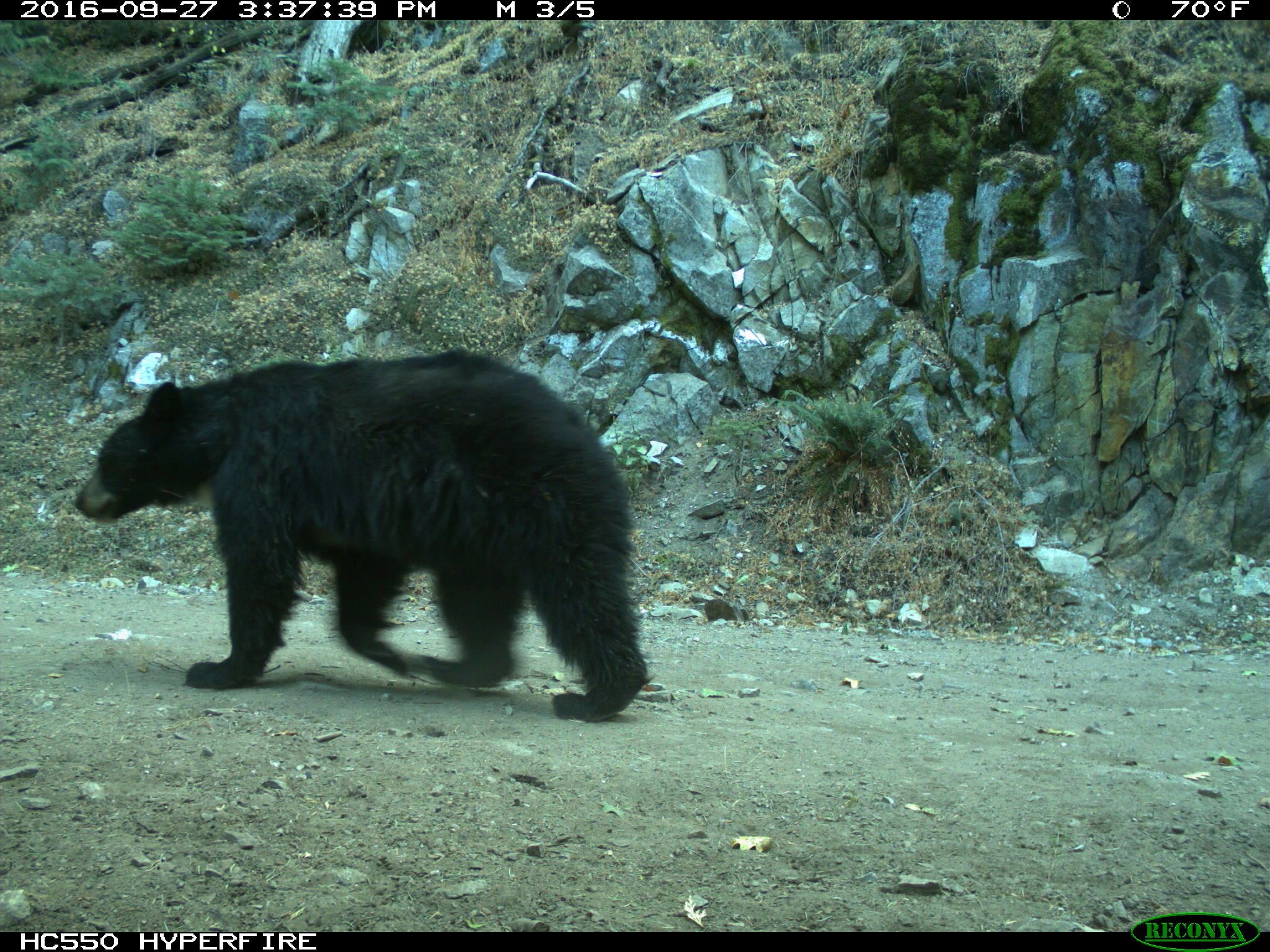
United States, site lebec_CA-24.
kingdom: Animalia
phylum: Chordata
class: Mammalia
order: Carnivora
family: Ursidae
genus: Ursus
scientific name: Ursus americanus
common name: american black bear